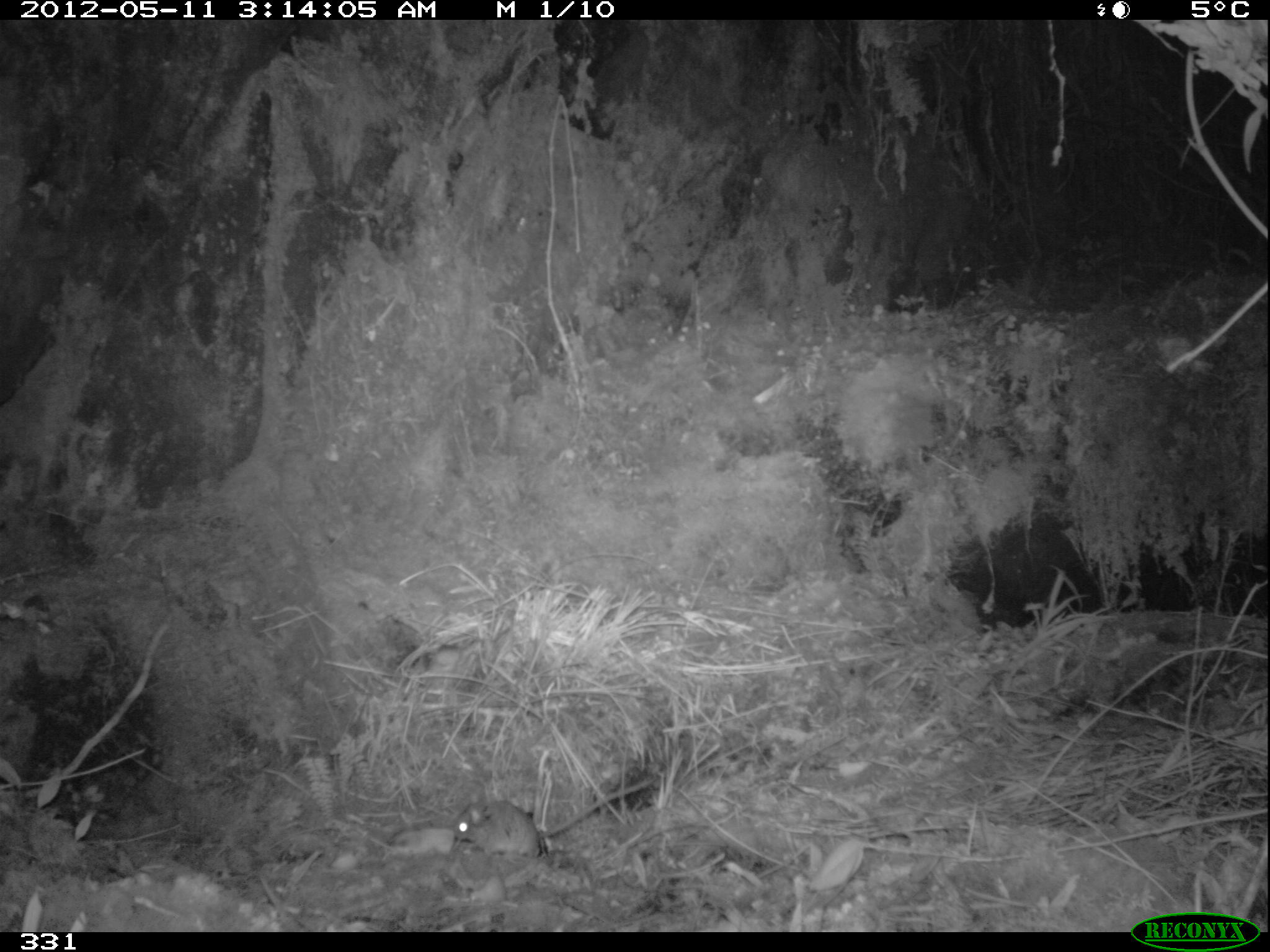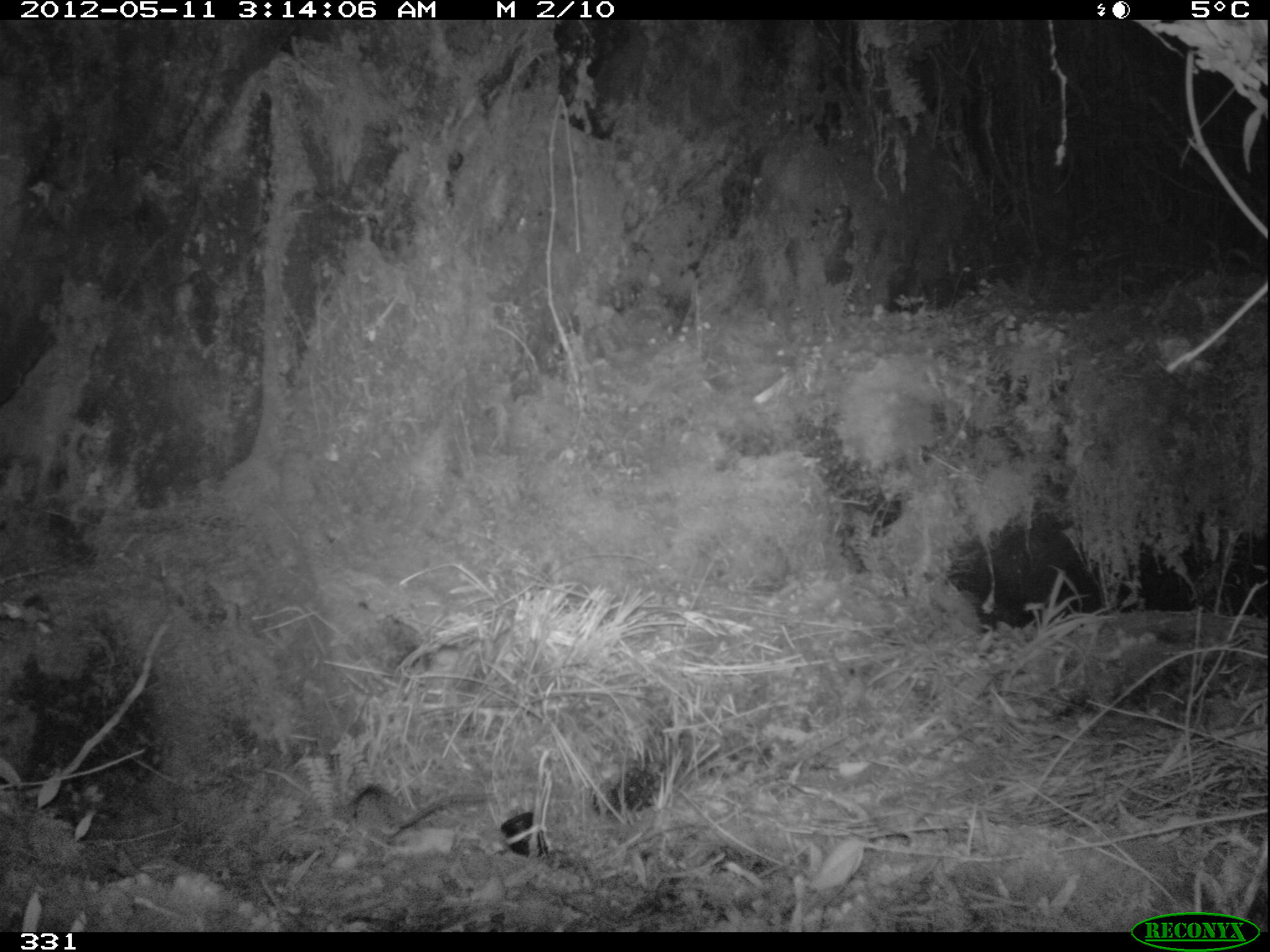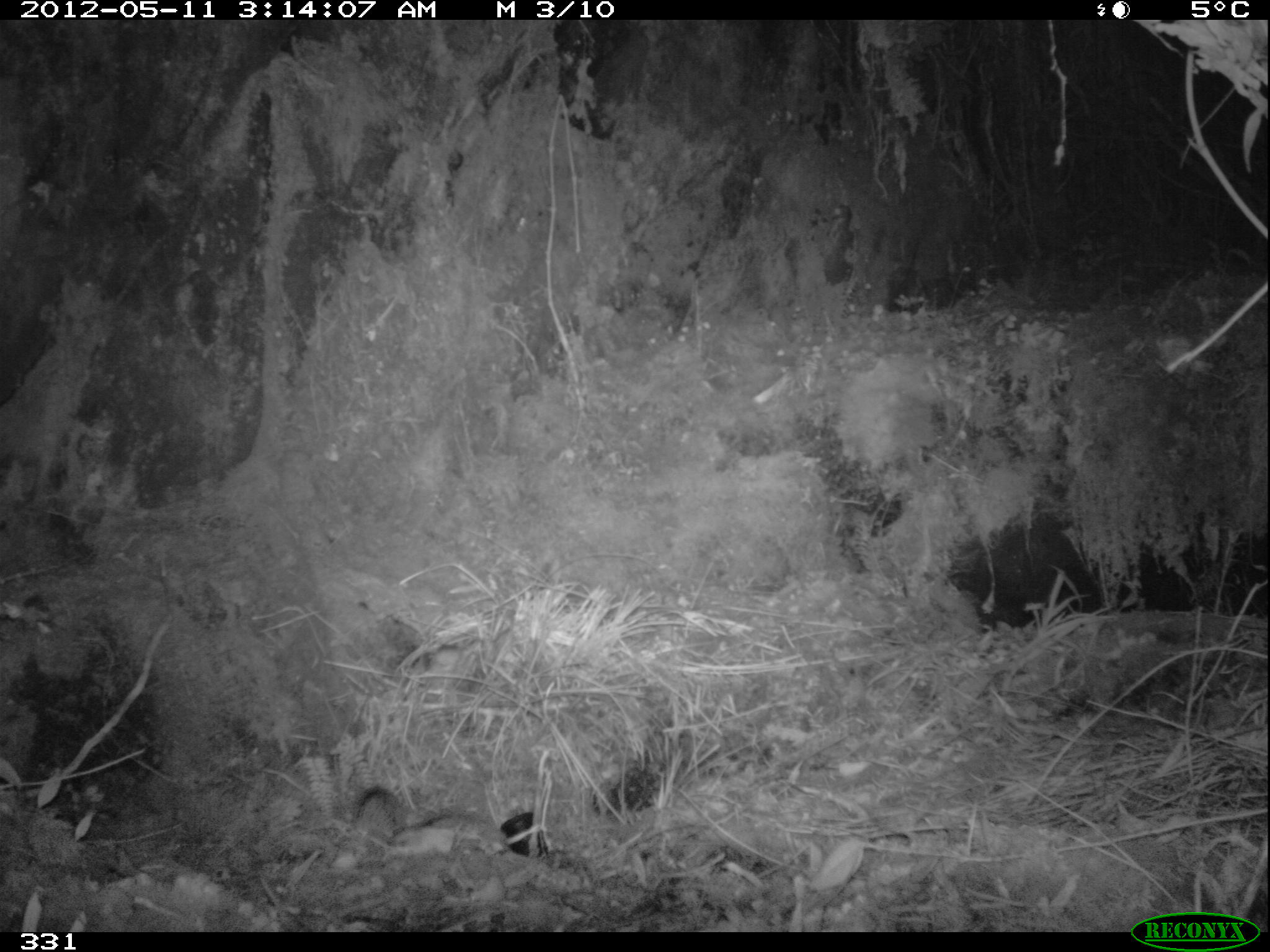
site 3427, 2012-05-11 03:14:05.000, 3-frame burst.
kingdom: Animalia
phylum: Chordata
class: Mammalia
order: Rodentia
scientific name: Rodentia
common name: rodents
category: unknown rodent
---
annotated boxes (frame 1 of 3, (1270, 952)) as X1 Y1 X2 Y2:
unknown rodent: 451 778 653 859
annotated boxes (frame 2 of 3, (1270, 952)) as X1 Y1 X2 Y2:
unknown rodent: 347 784 481 842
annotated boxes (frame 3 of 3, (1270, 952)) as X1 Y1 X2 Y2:
unknown rodent: 357 784 470 847